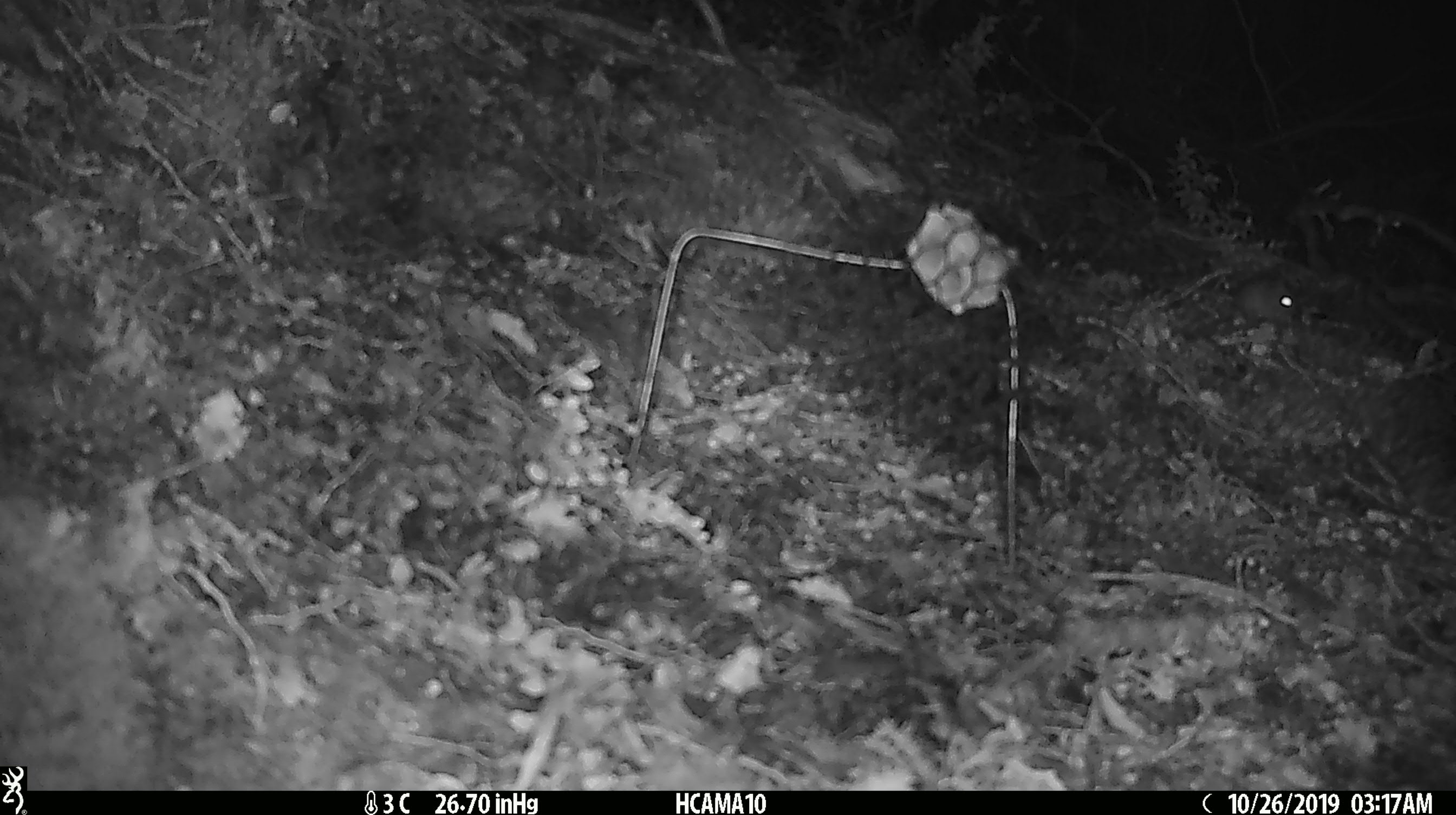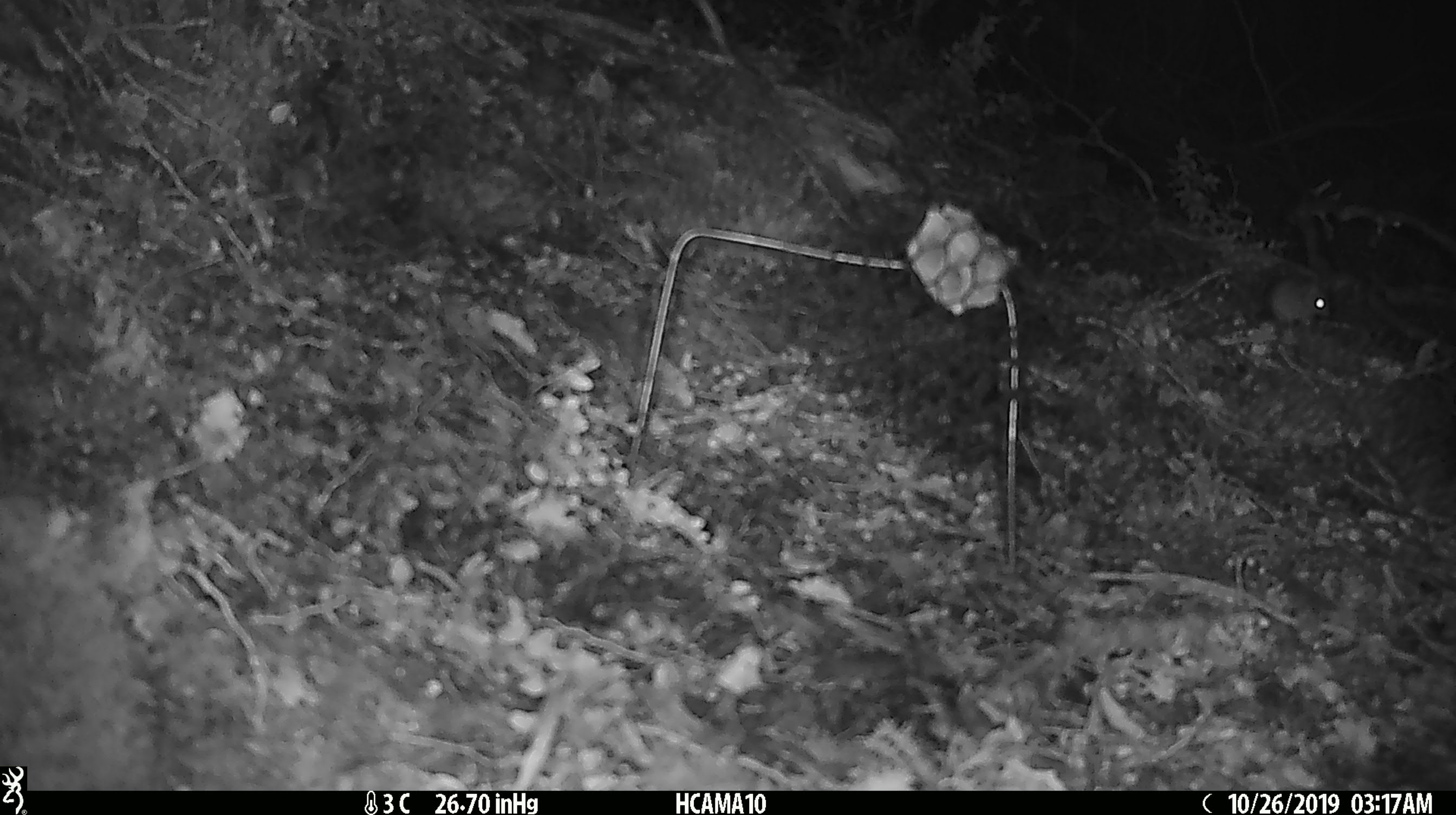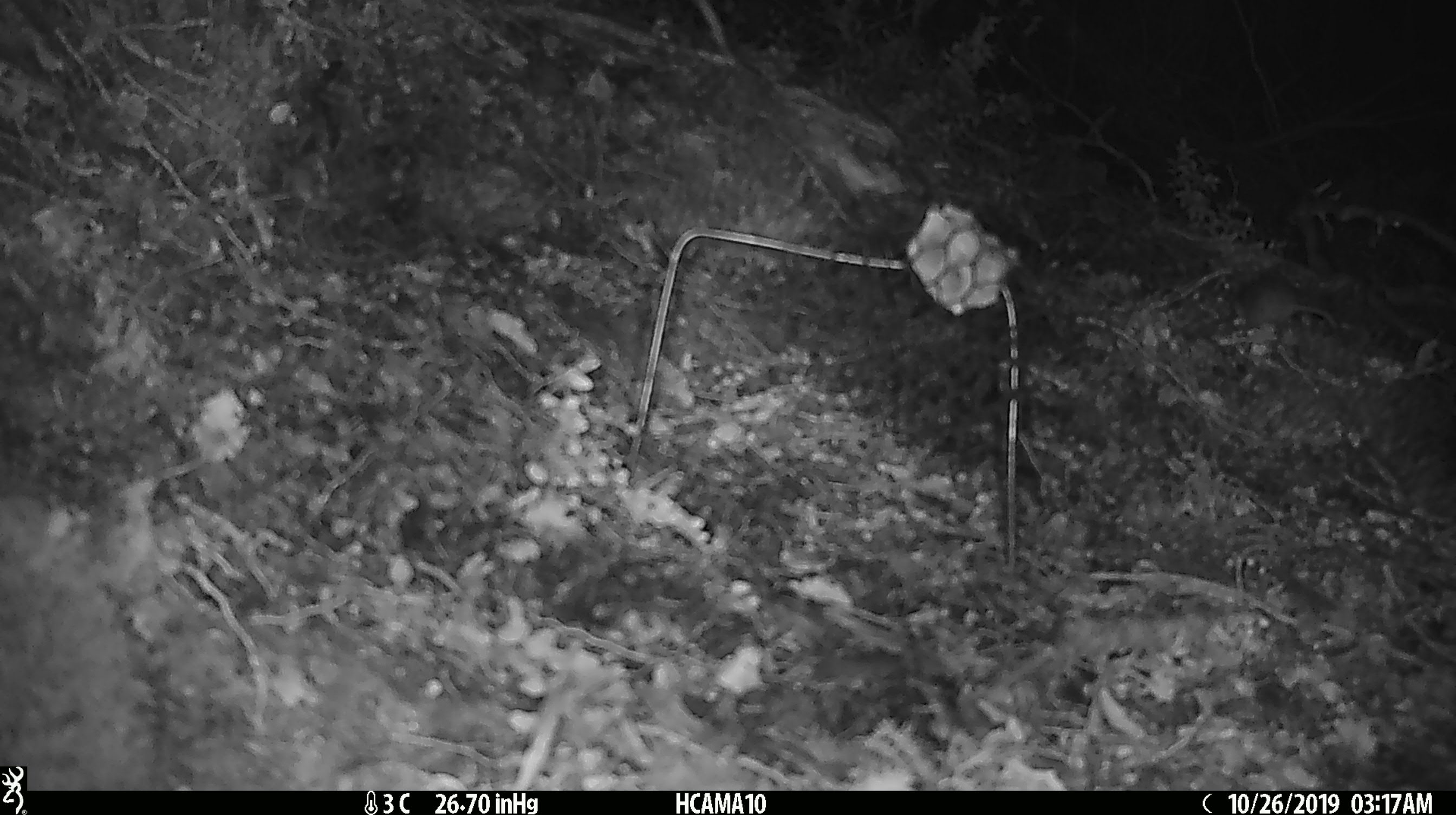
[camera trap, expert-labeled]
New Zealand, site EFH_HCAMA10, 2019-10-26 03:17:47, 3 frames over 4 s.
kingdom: Animalia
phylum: Chordata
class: Mammalia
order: Rodentia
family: Muridae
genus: Mus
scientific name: Mus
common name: mouse